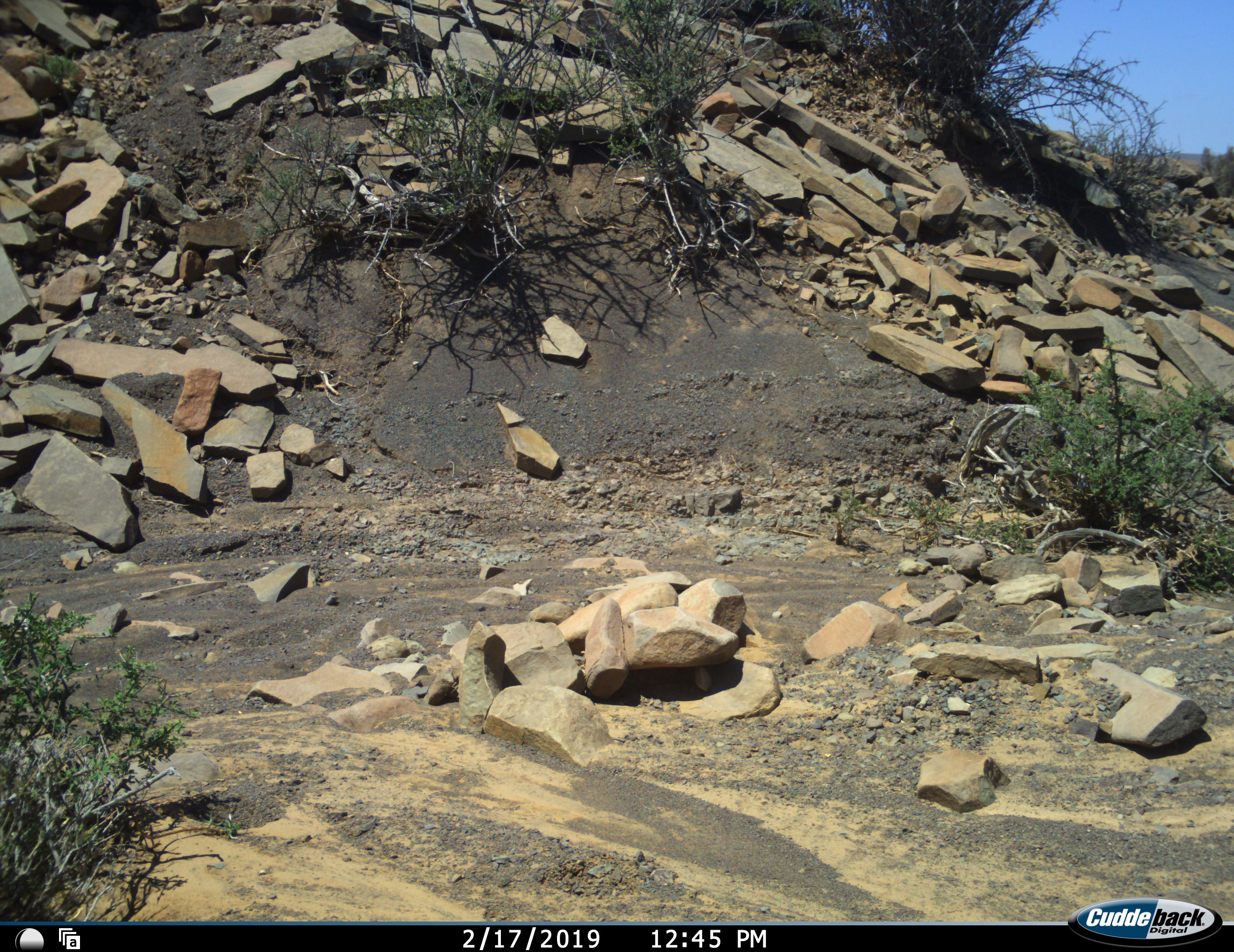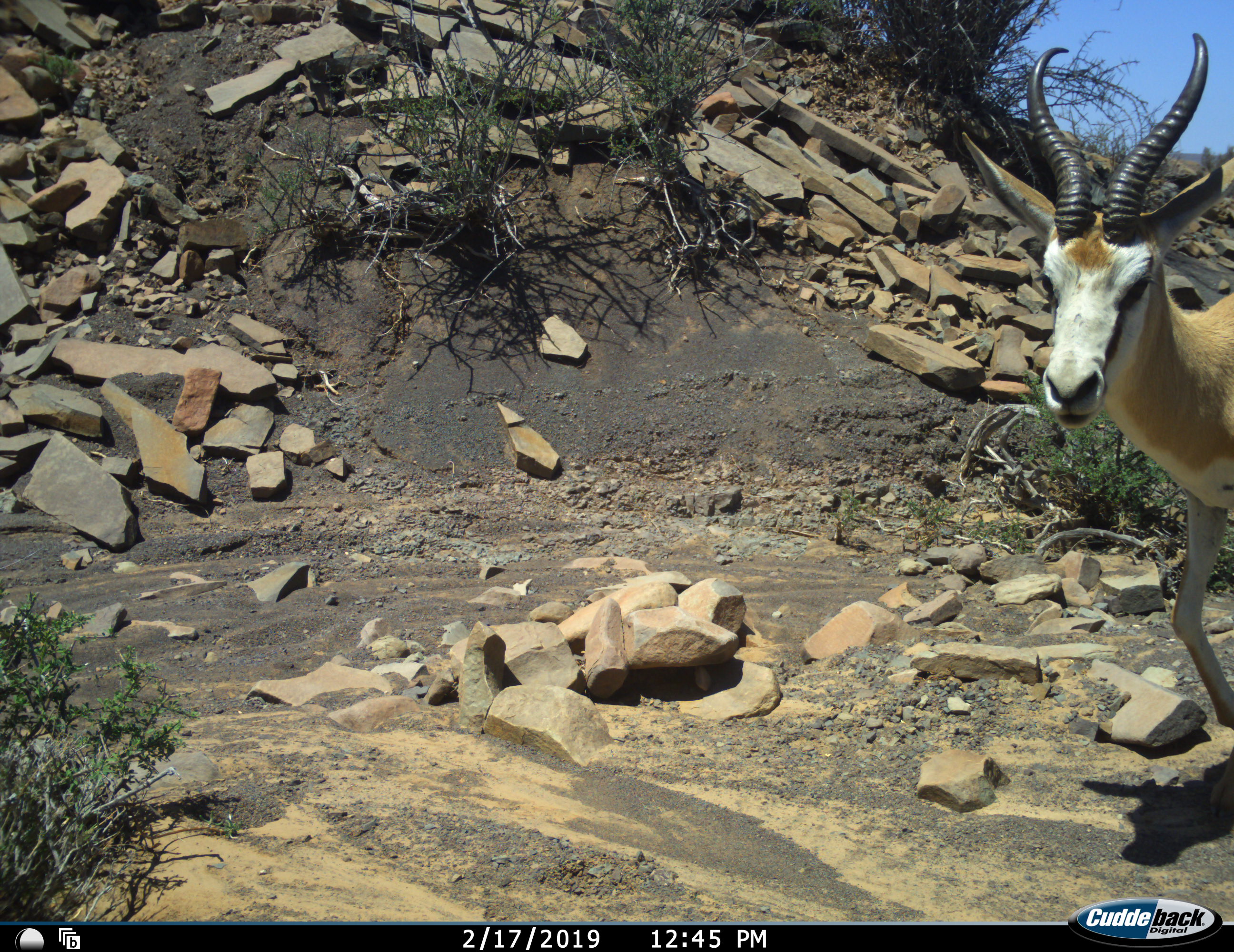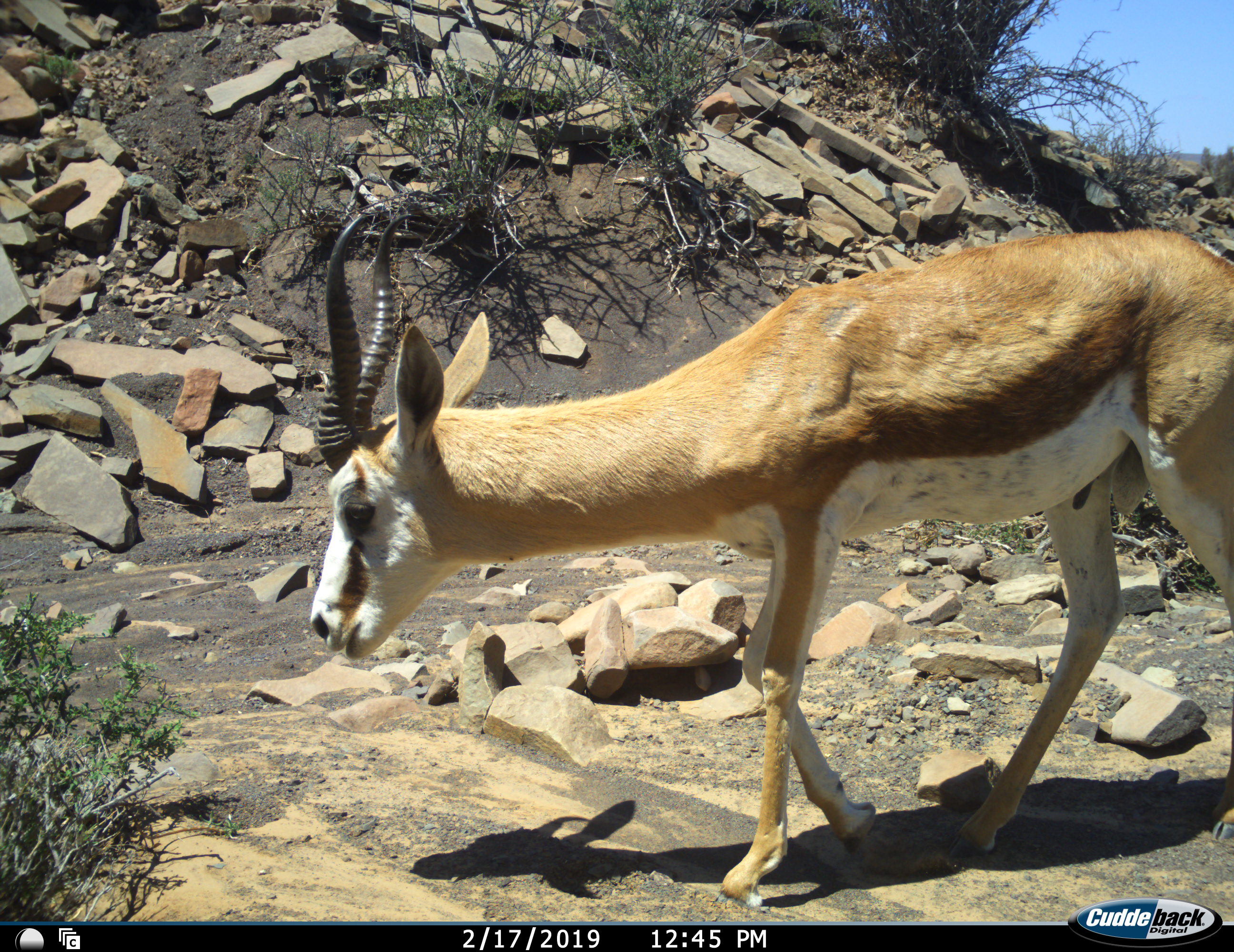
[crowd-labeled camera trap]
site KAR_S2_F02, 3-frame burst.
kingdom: Animalia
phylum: Chordata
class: Mammalia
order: Artiodactyla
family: Bovidae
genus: Antidorcas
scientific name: Antidorcas marsupialis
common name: springbok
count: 1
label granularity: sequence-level